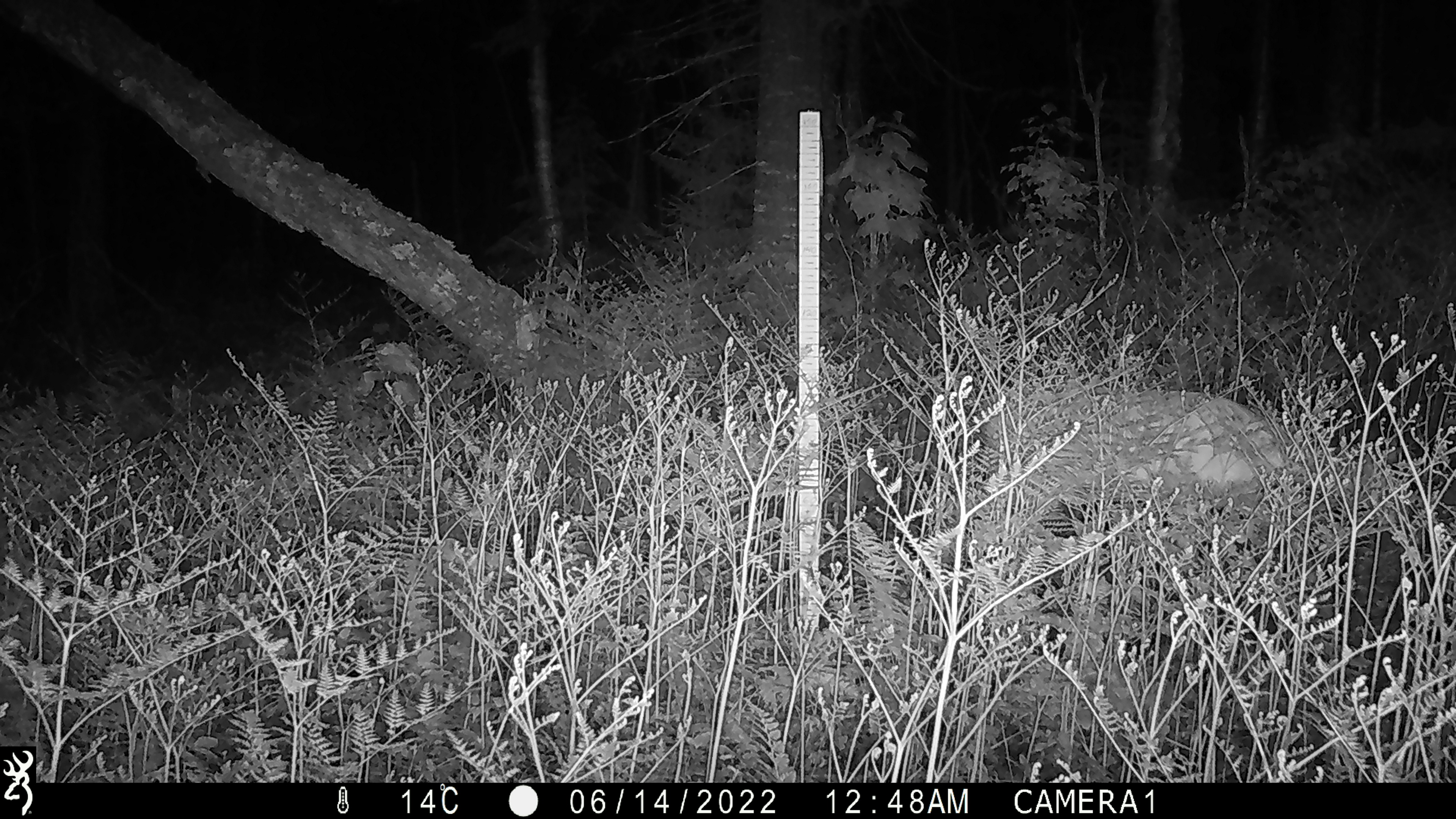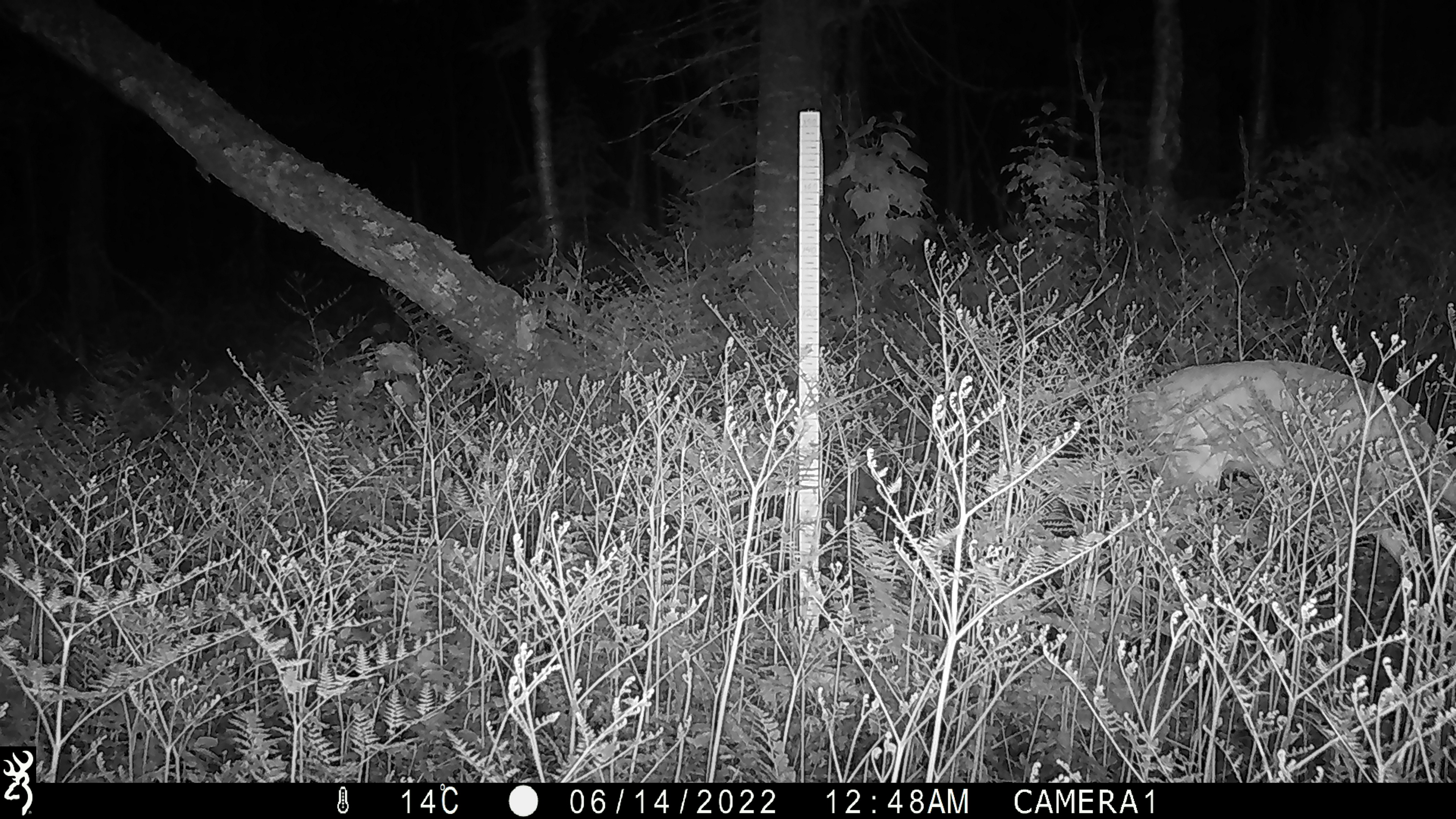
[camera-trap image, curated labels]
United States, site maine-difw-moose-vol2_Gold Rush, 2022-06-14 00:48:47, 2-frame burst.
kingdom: Animalia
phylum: Chordata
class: Mammalia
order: Artiodactyla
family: Cervidae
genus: Odocoileus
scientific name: Odocoileus virginianus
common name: white-tailed deer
White-tailed deer (Odocoileus virginianus).